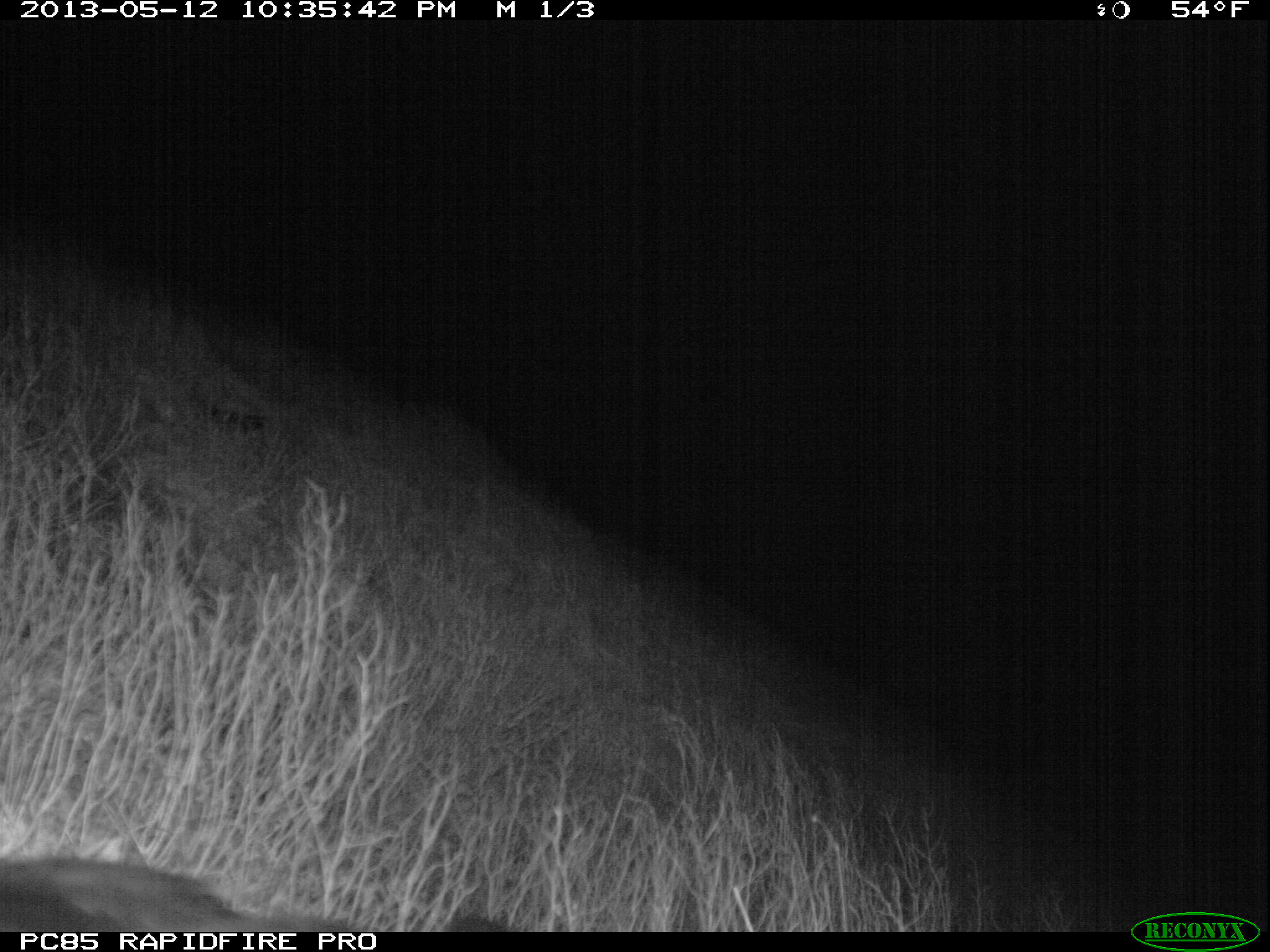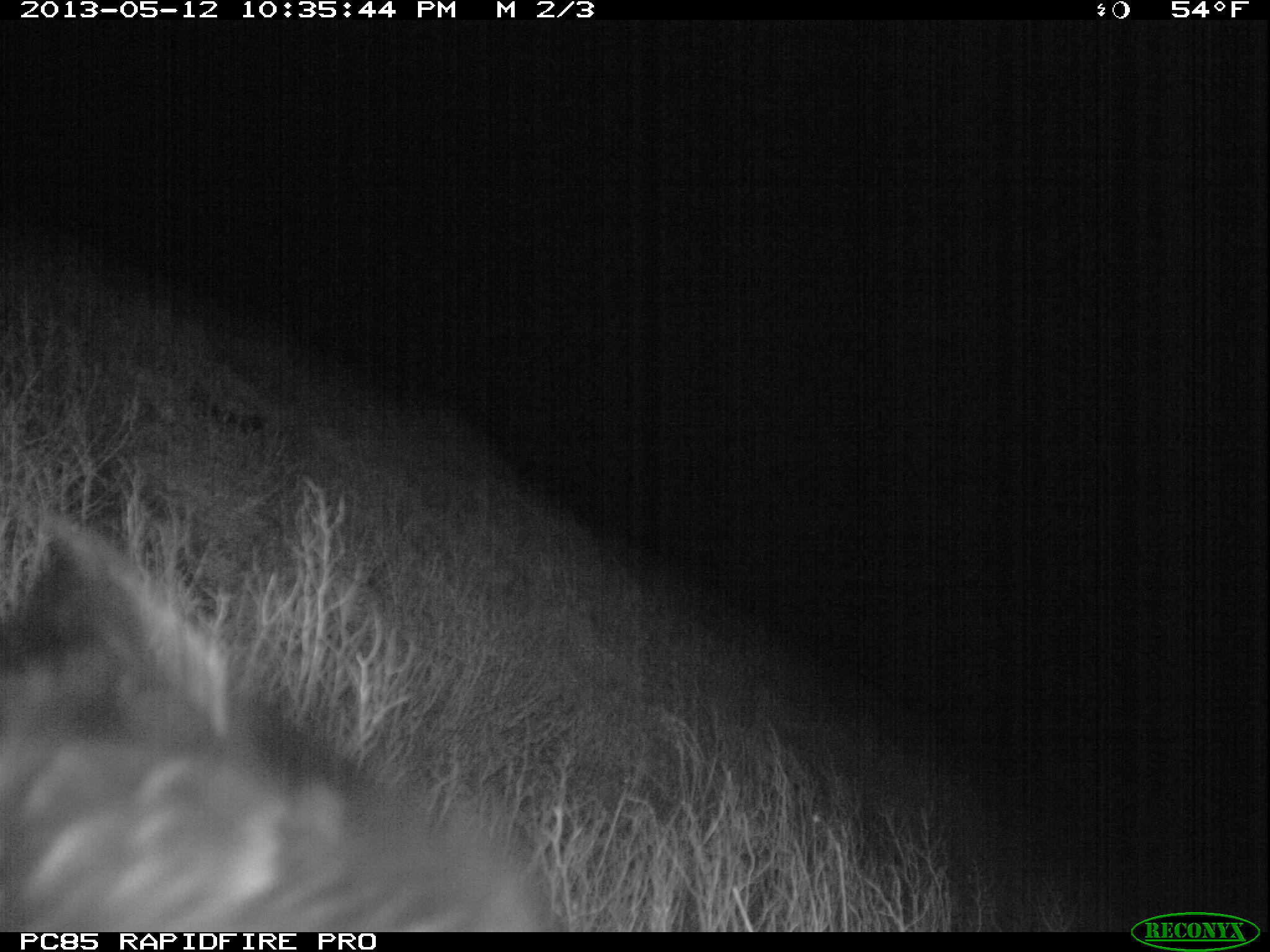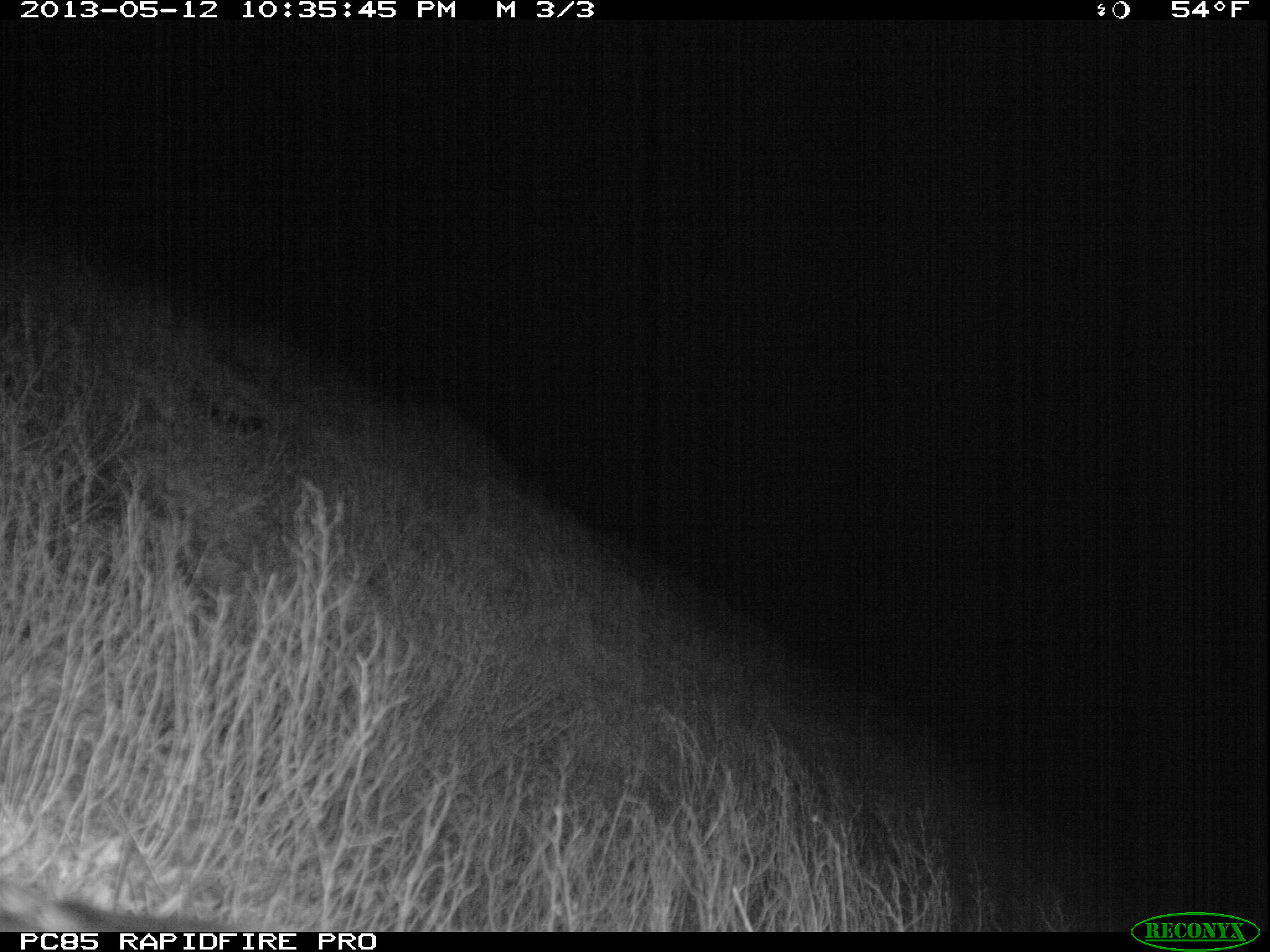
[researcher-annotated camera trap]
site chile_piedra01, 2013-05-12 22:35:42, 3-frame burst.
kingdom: Animalia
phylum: Chordata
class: Aves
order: Procellariiformes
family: Procellariidae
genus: Calonectris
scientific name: Calonectris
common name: shearwater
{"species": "shearwater (Calonectris)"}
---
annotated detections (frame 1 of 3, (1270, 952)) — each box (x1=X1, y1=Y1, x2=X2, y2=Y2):
shearwater: (x1=2, y1=855, x2=520, y2=931); (x1=198, y1=395, x2=280, y2=443)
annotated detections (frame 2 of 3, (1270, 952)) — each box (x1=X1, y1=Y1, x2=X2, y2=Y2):
shearwater: (x1=0, y1=512, x2=549, y2=935); (x1=195, y1=392, x2=280, y2=443)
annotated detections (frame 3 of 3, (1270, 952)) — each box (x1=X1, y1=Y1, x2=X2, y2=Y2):
shearwater: (x1=0, y1=879, x2=221, y2=928); (x1=195, y1=392, x2=278, y2=443)